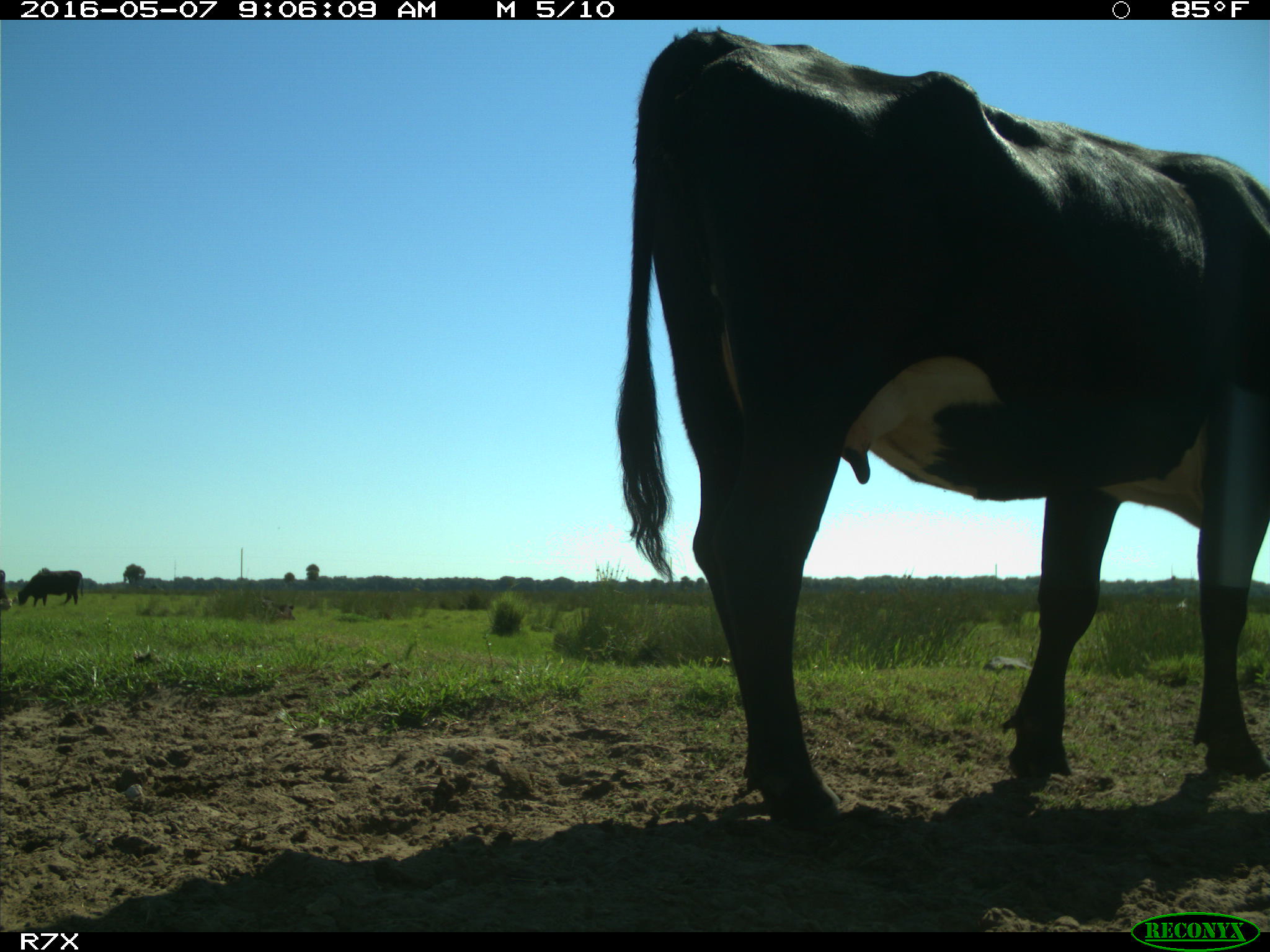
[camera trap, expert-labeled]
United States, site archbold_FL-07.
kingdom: Animalia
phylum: Chordata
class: Mammalia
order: Artiodactyla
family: Bovidae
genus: Bos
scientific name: Bos taurus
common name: domestic cow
Bos taurus (domestic cow).